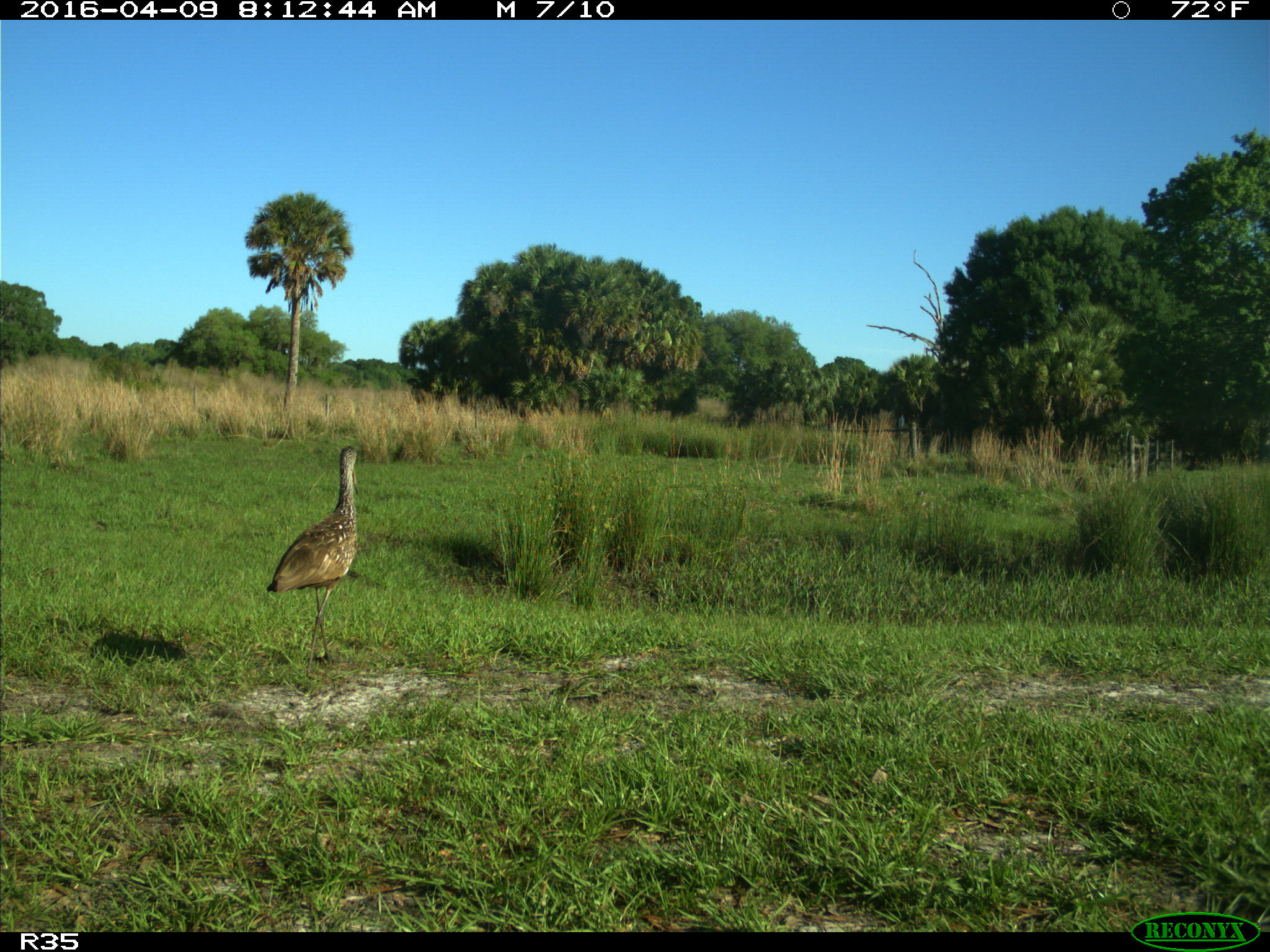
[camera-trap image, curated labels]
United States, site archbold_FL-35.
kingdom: Animalia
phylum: Chordata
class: Aves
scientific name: Aves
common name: birds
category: unidentified bird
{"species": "unidentified bird (birds) (Aves)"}